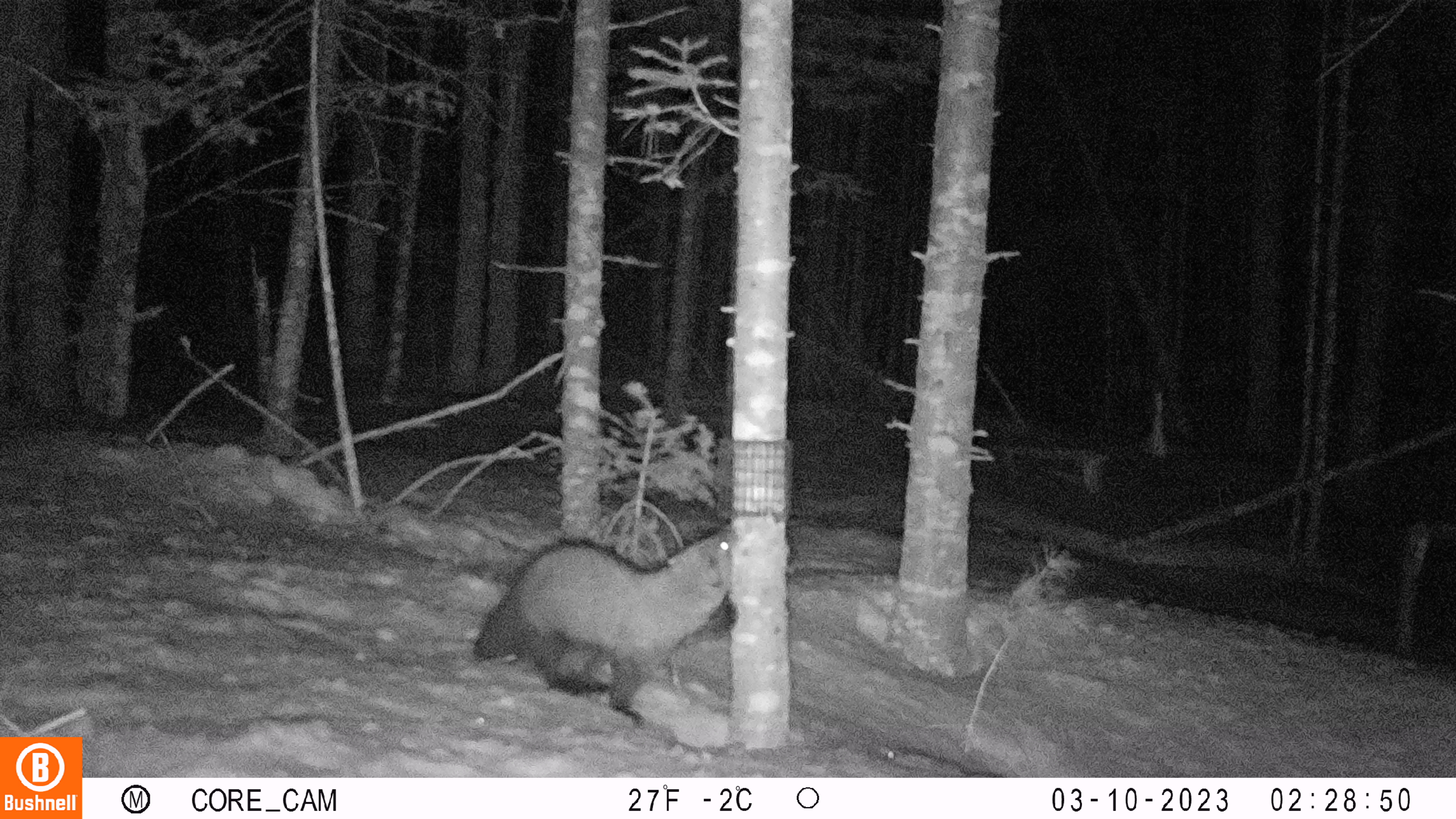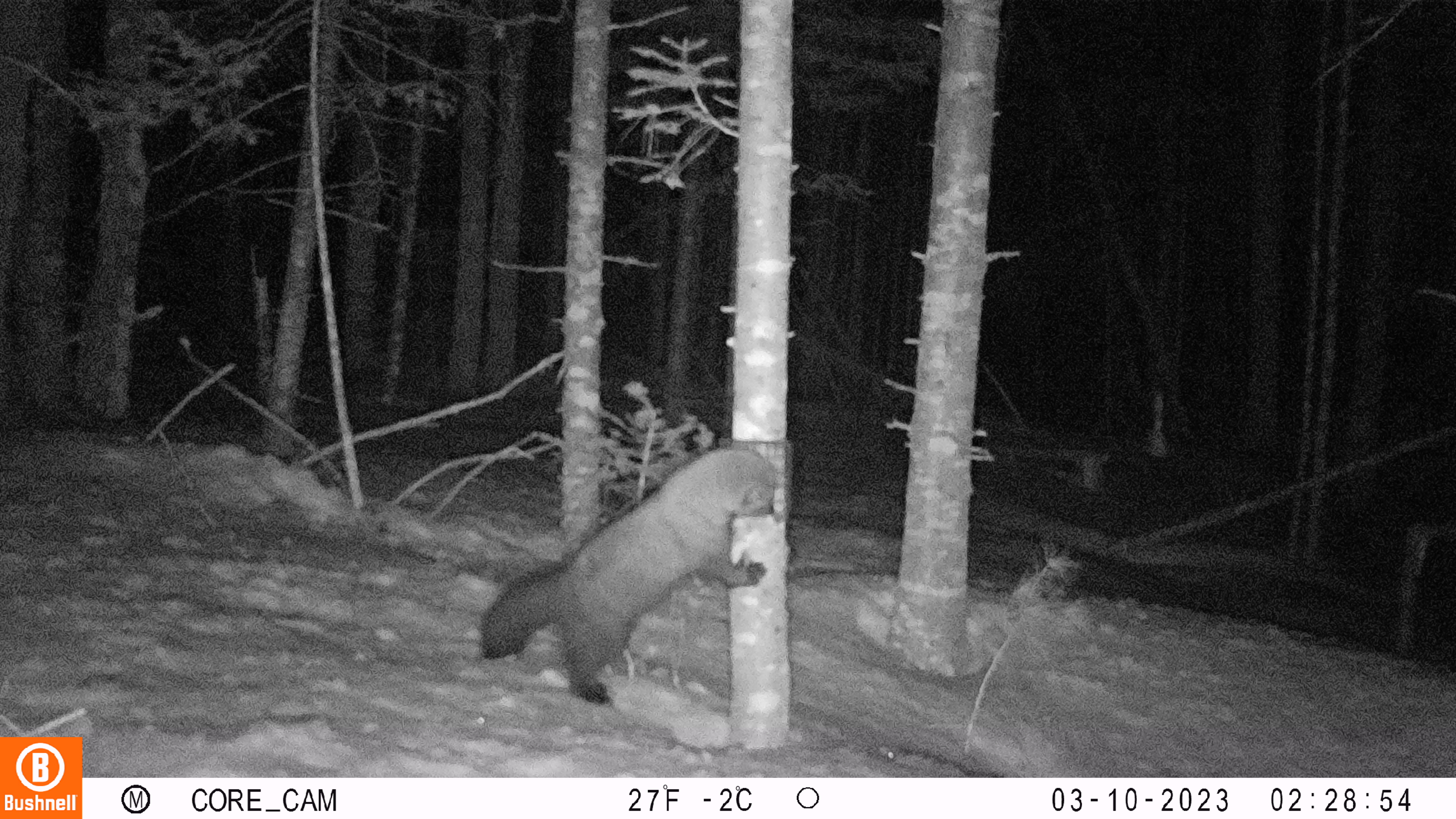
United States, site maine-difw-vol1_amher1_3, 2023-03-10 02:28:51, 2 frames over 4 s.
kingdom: Animalia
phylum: Chordata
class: Mammalia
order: Carnivora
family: Mustelidae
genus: Pekania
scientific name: Pekania pennanti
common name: fisher